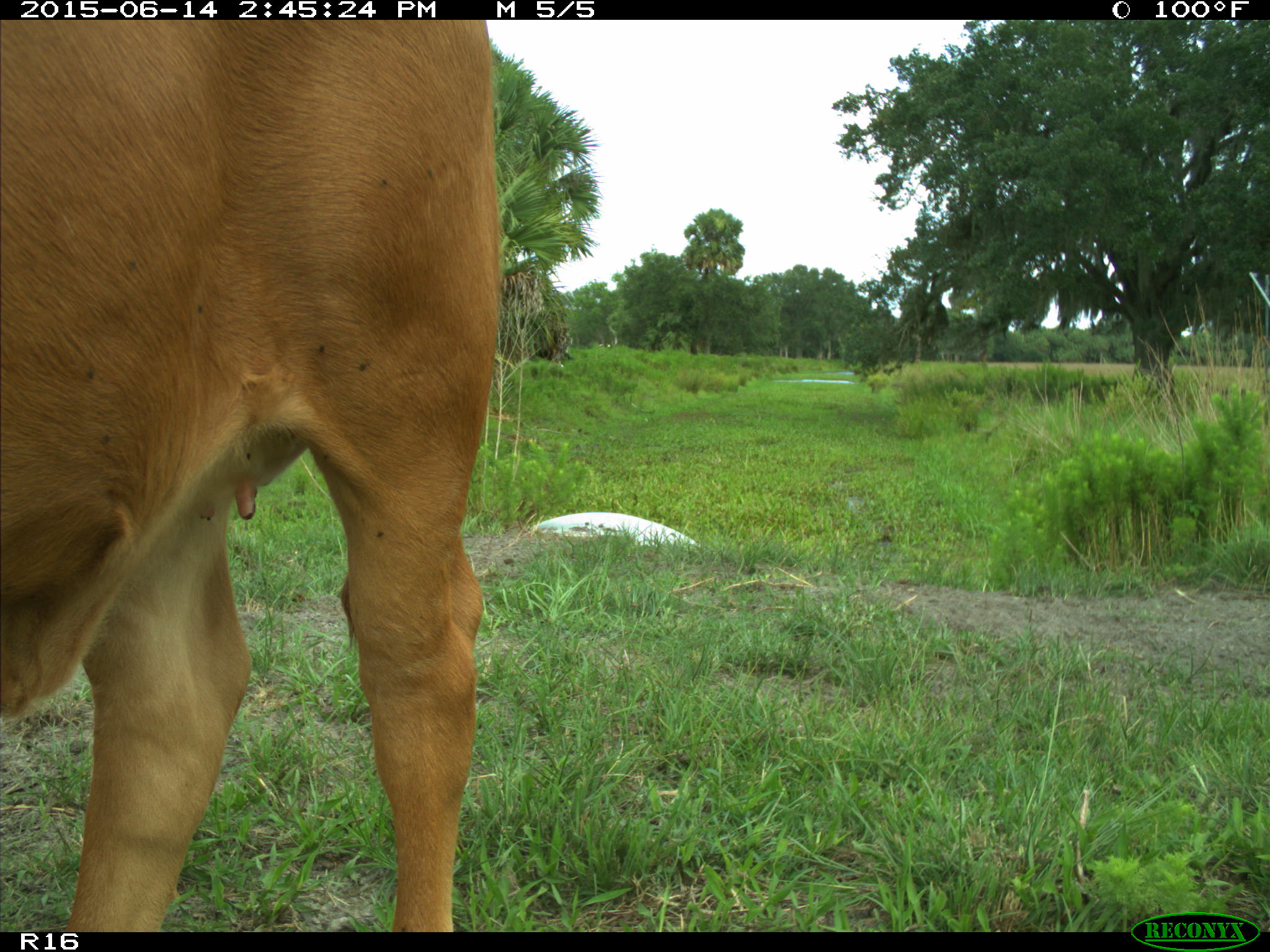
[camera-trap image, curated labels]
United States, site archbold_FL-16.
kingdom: Animalia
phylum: Chordata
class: Mammalia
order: Artiodactyla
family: Bovidae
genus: Bos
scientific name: Bos taurus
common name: domestic cow